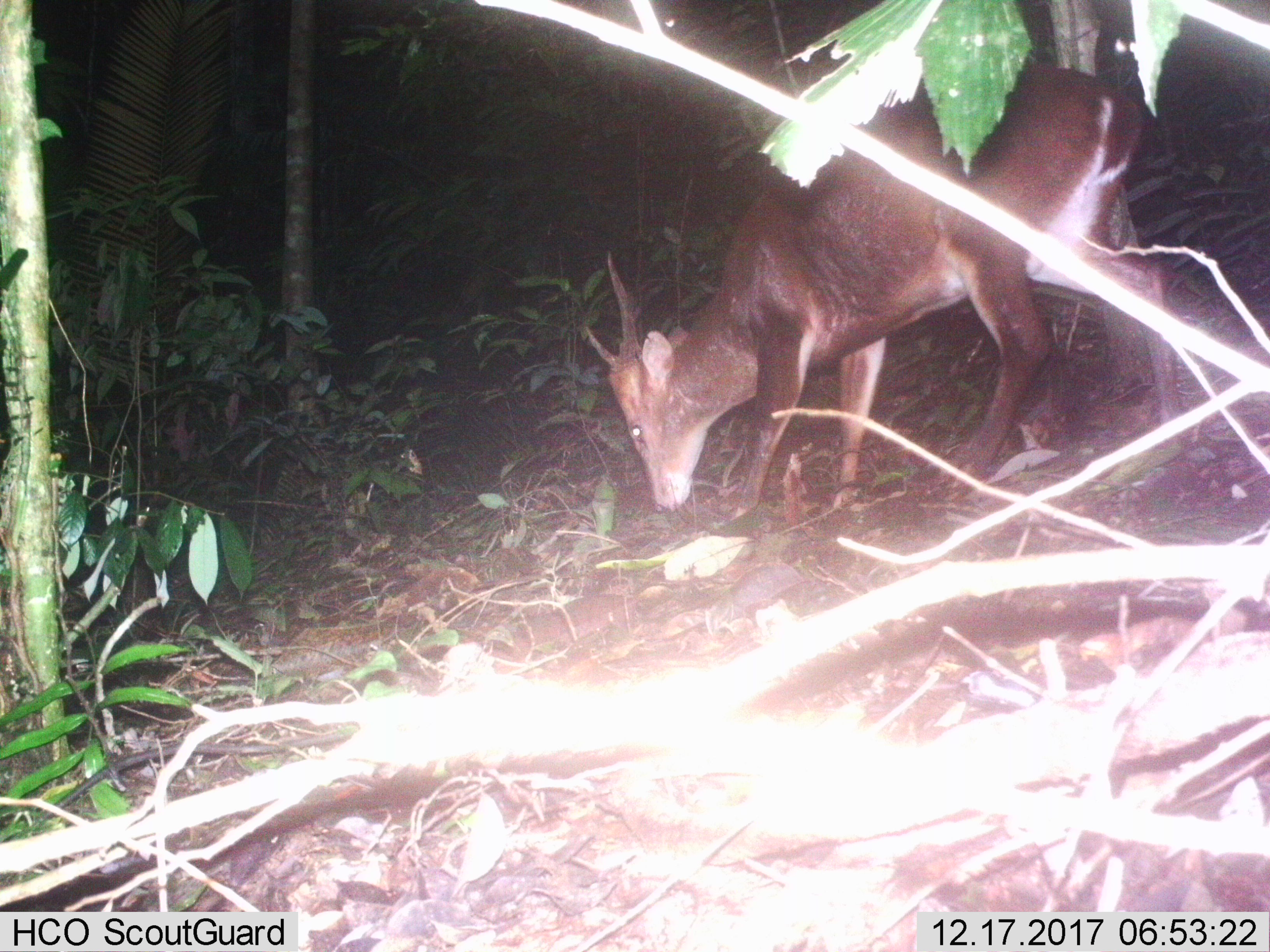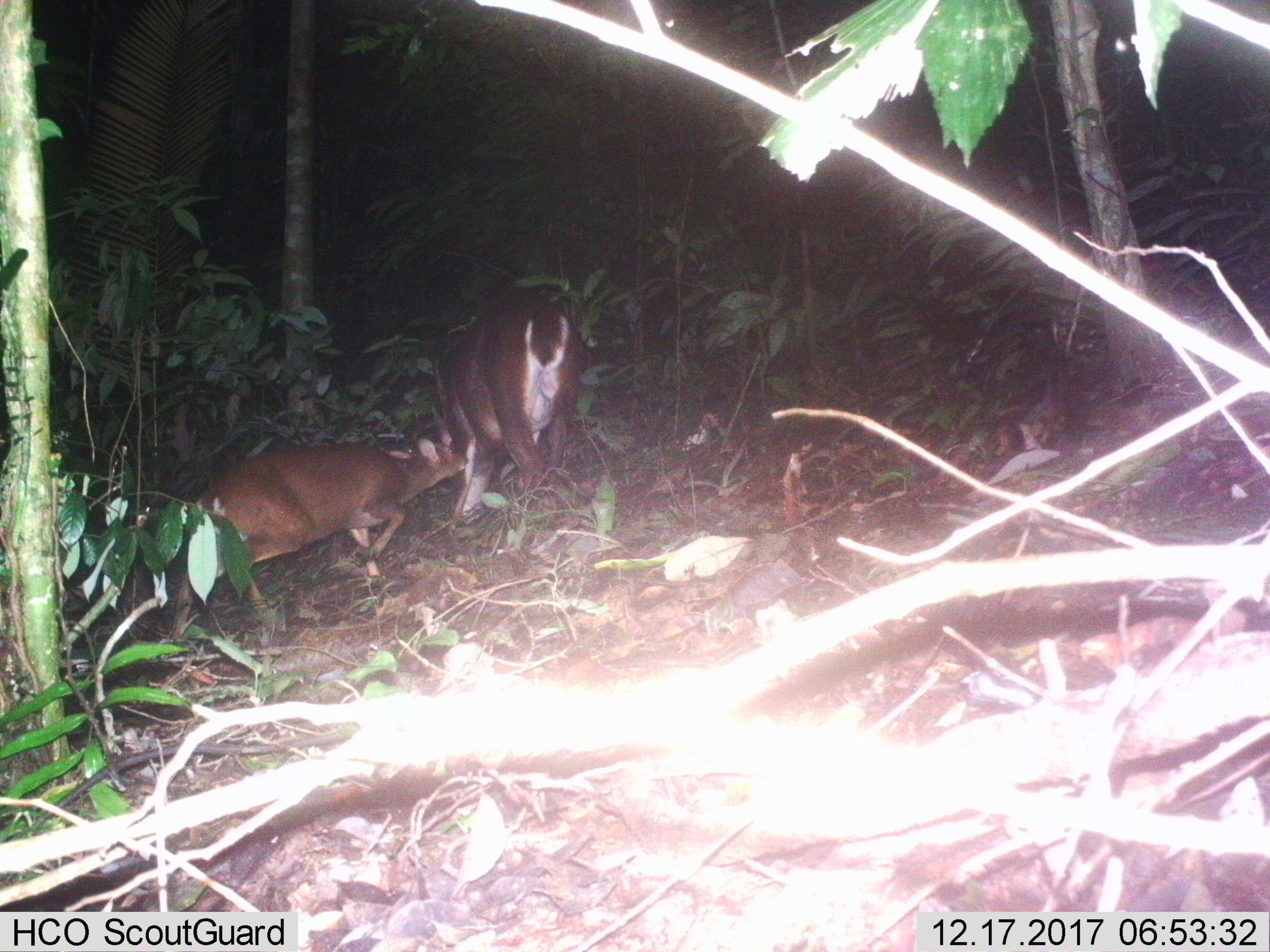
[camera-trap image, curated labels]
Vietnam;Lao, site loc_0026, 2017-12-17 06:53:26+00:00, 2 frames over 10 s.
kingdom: Animalia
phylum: Chordata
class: Mammalia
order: Artiodactyla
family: Cervidae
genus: Muntiacus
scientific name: Muntiacus vuquangensis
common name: large-antlered muntjac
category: large antlered muntjac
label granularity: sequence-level